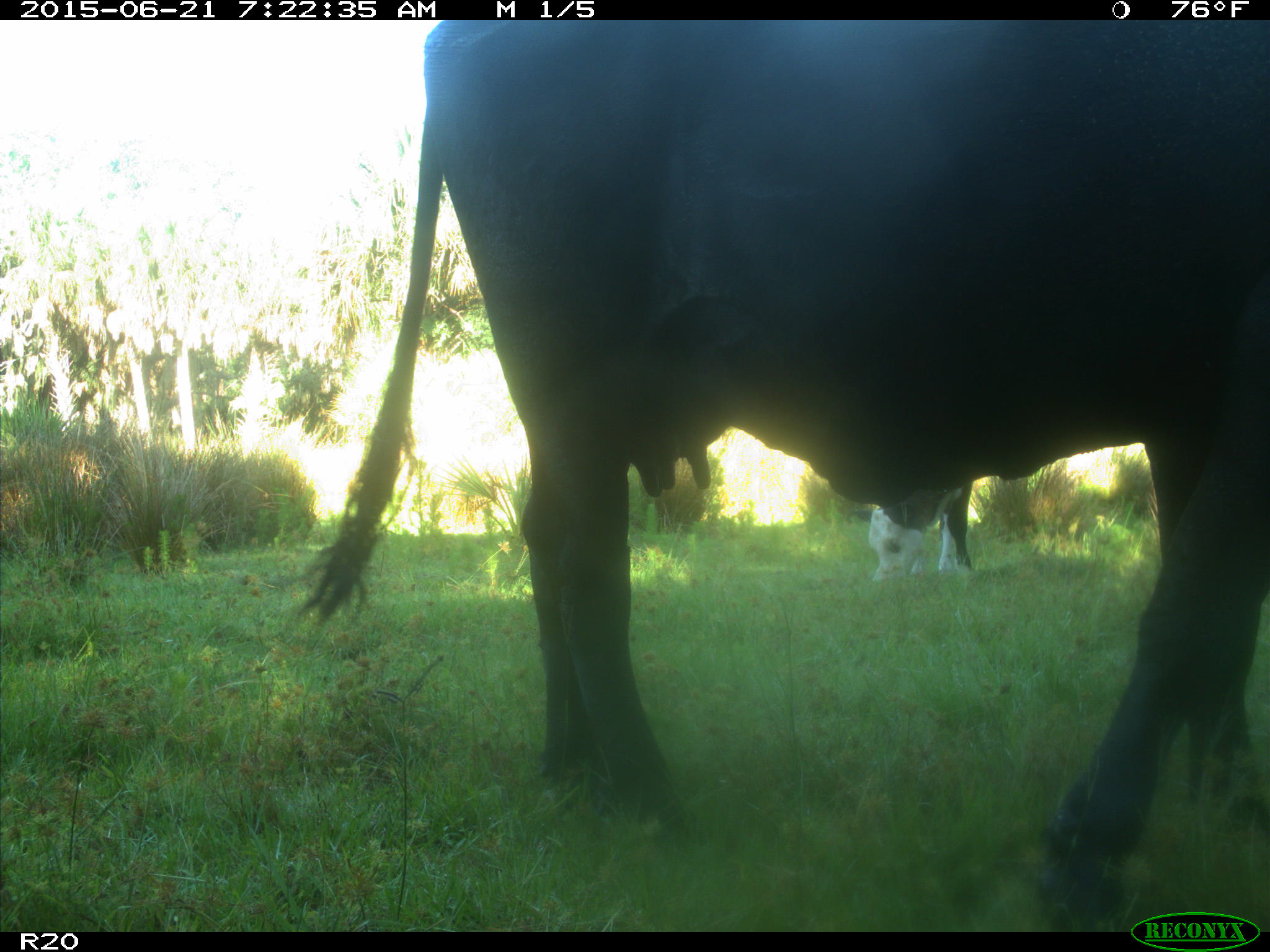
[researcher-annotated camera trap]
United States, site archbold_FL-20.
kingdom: Animalia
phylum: Chordata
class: Mammalia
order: Artiodactyla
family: Bovidae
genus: Bos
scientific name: Bos taurus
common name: domestic cow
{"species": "Bos taurus (domestic cow)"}